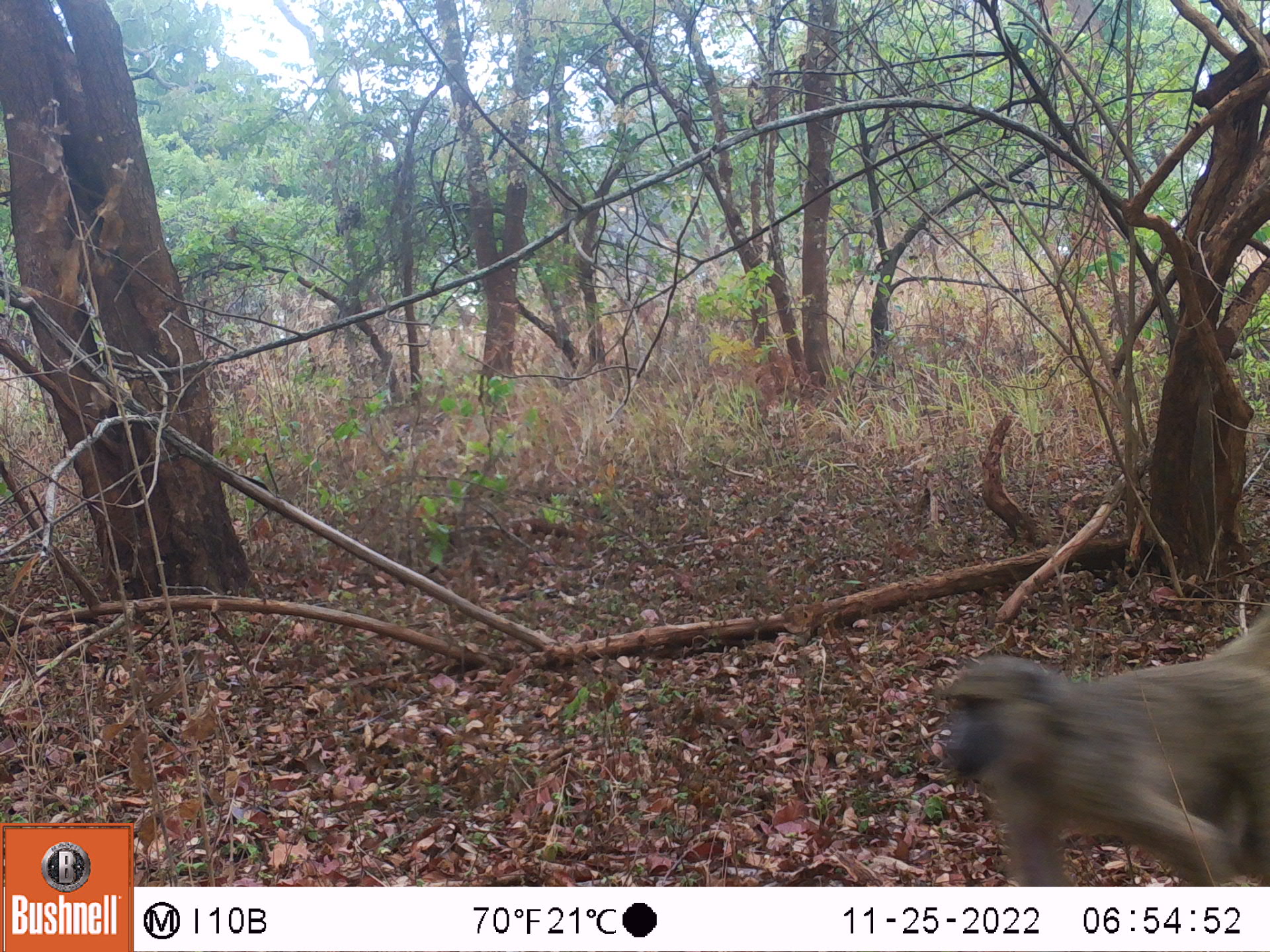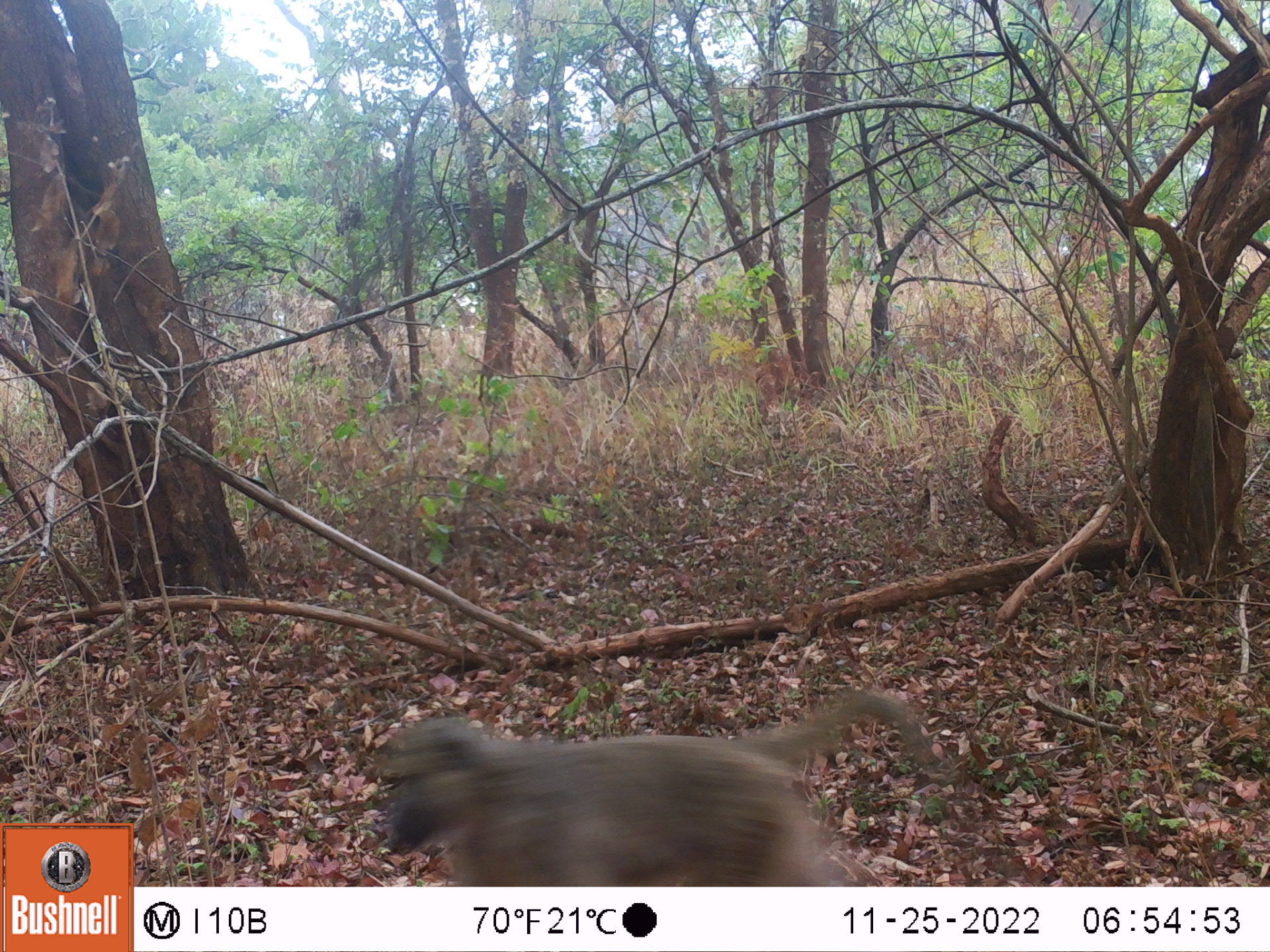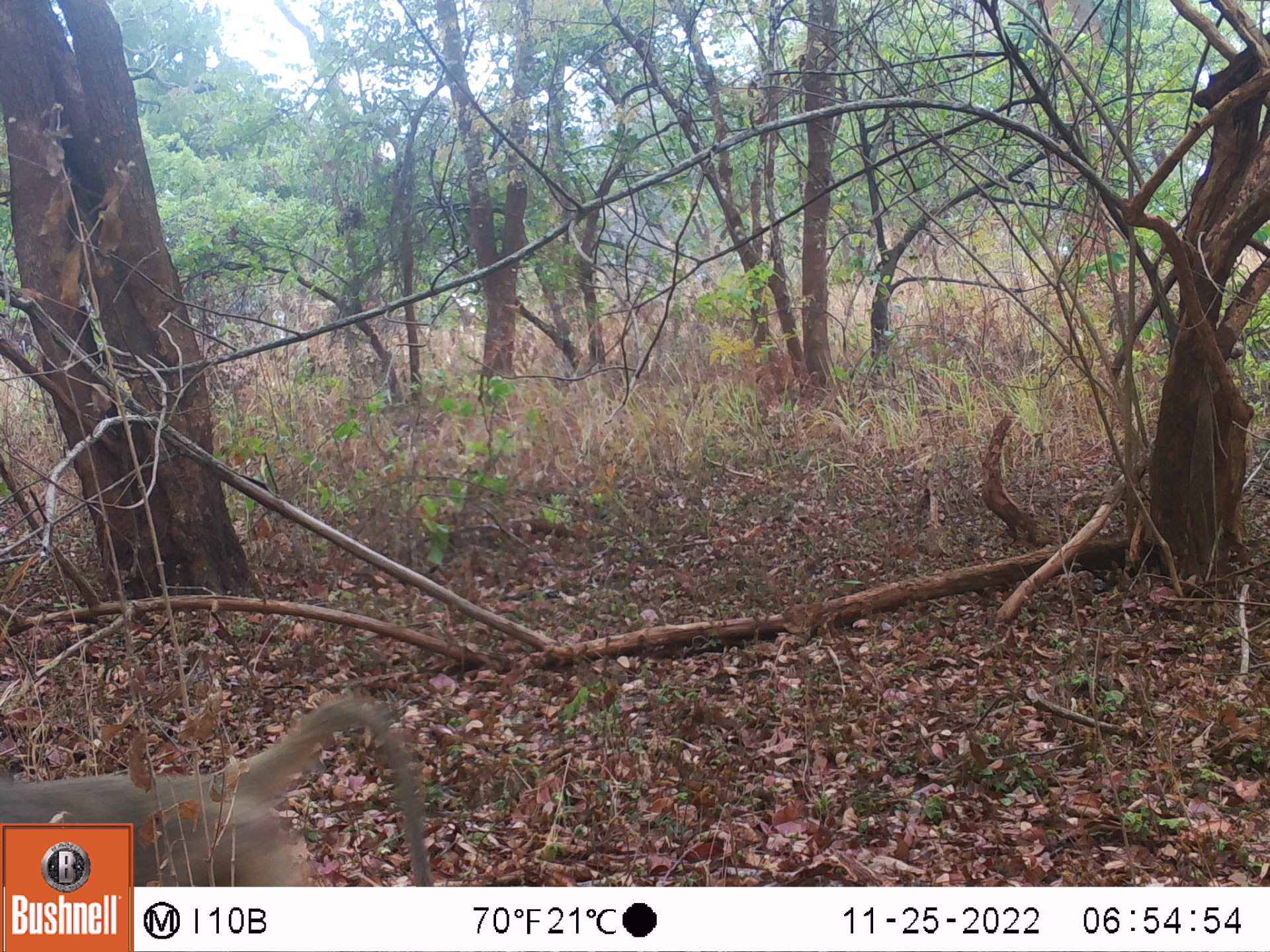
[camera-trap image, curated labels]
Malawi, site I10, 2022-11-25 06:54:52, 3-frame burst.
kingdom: Animalia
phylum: Chordata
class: Mammalia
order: Primates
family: Cercopithecidae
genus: Papio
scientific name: Papio cynocephalus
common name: yellow baboon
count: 1